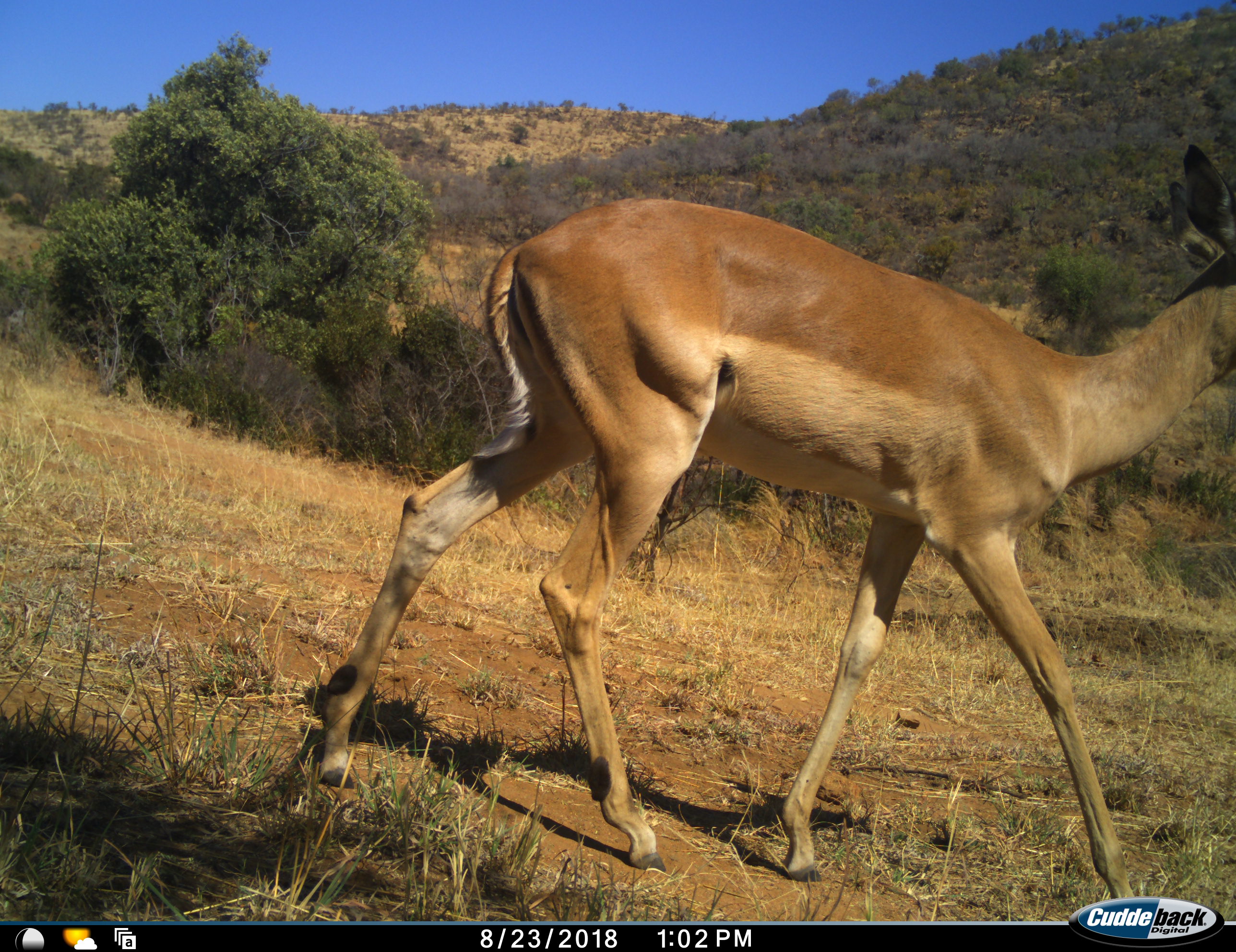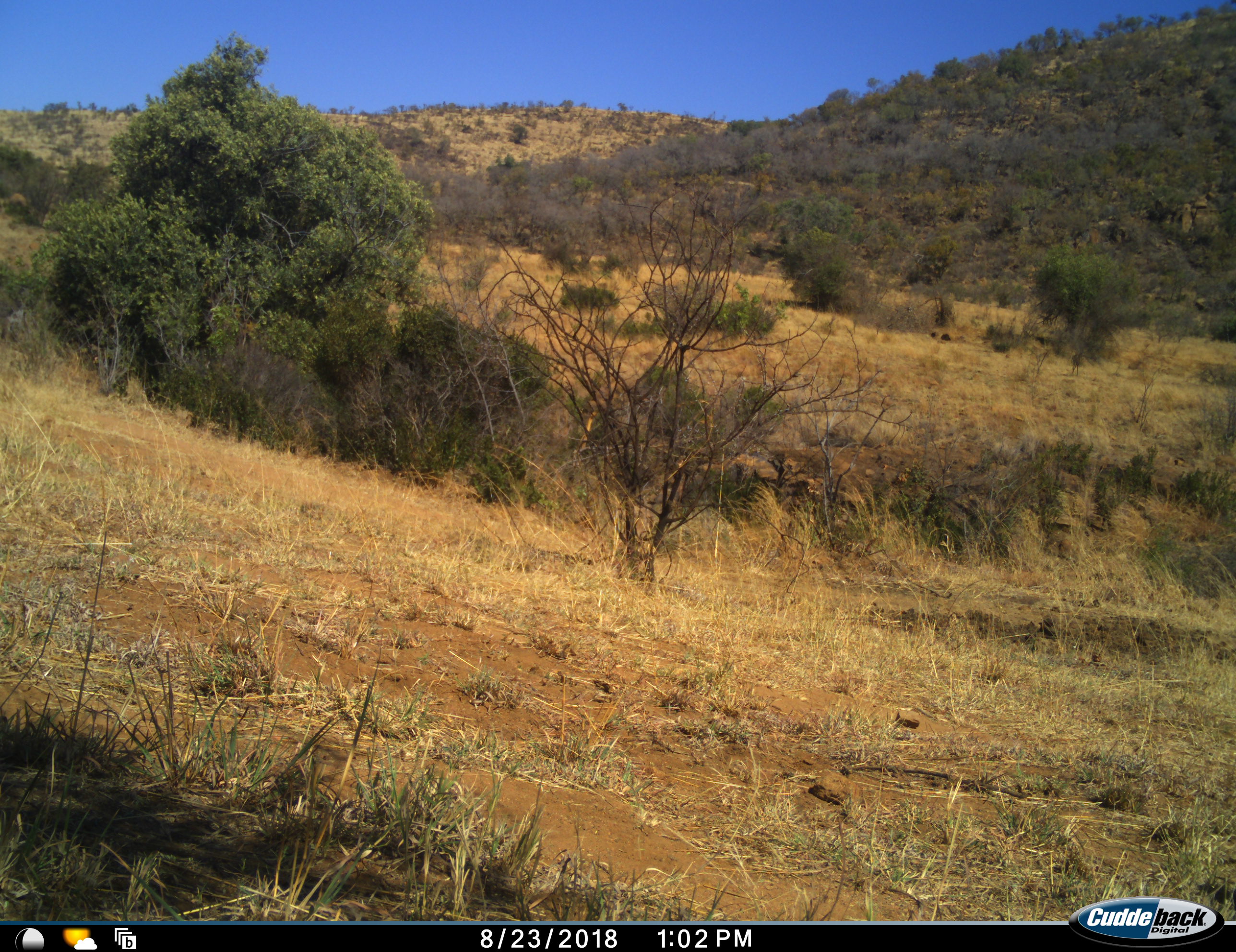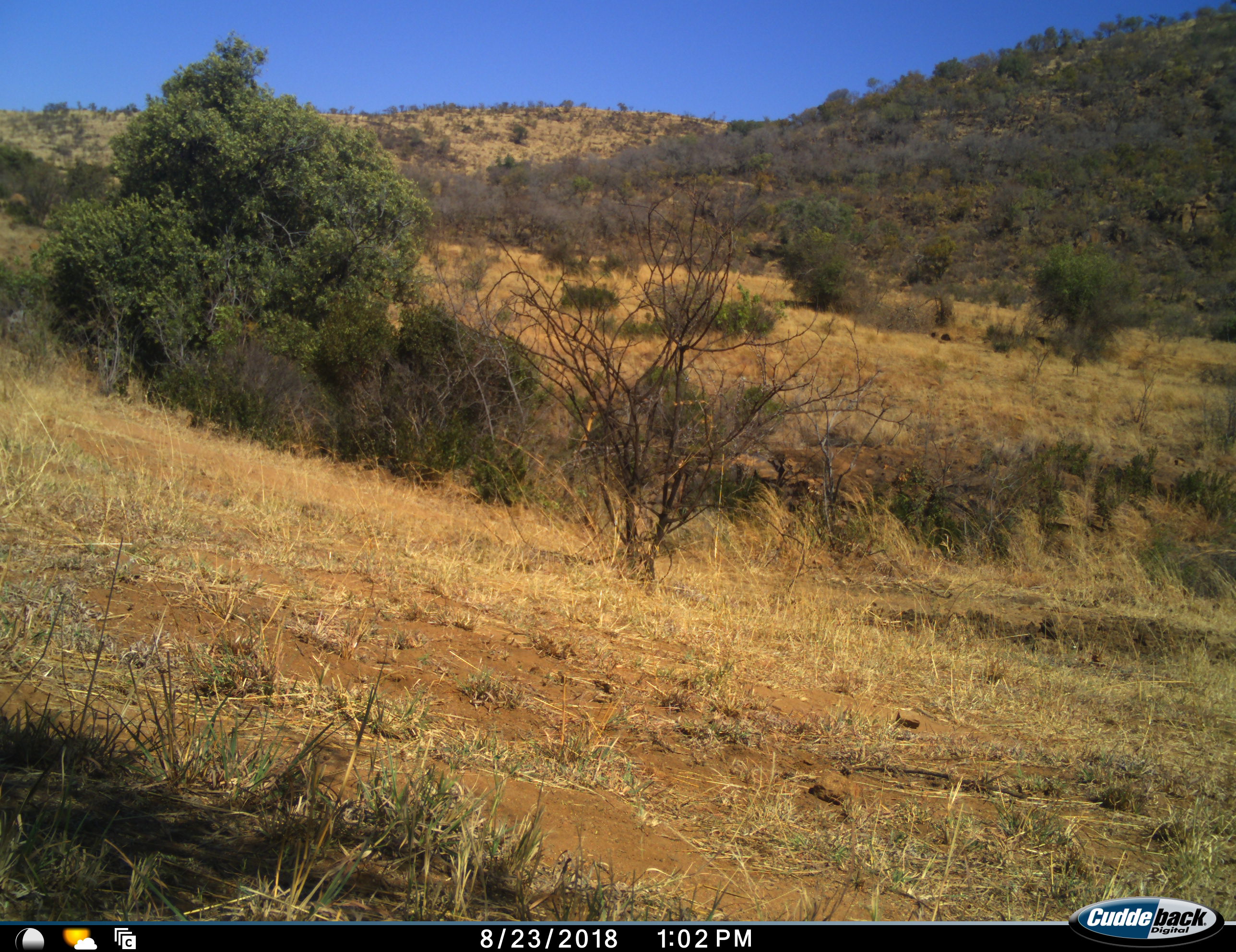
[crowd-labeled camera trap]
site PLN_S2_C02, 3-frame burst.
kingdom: Animalia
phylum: Chordata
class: Mammalia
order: Artiodactyla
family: Bovidae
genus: Aepyceros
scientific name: Aepyceros melampus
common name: impala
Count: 1.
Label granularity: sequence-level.